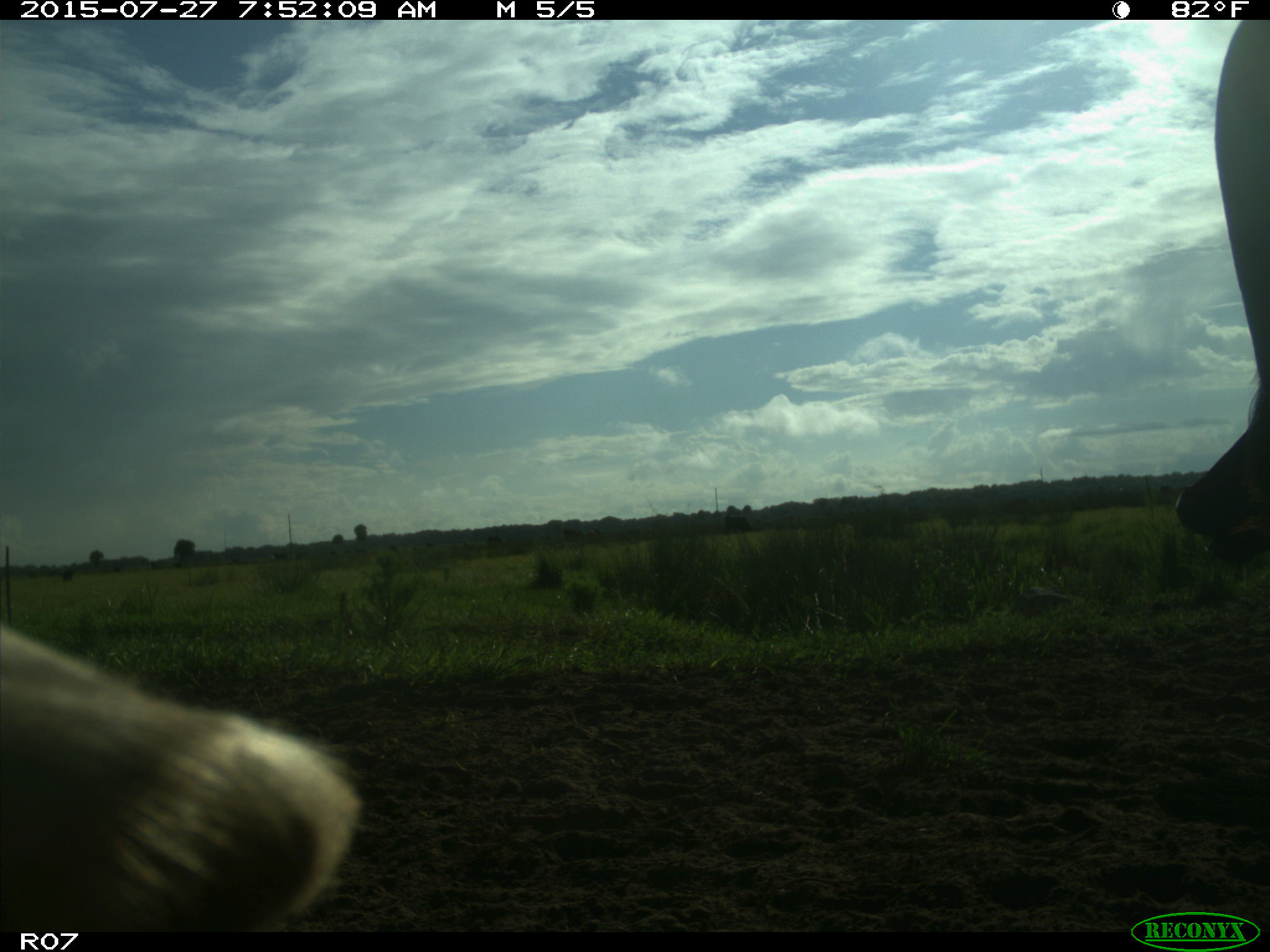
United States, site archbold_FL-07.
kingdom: Animalia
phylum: Chordata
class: Mammalia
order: Artiodactyla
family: Bovidae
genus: Bos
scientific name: Bos taurus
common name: domestic cow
Bos taurus (domestic cow).